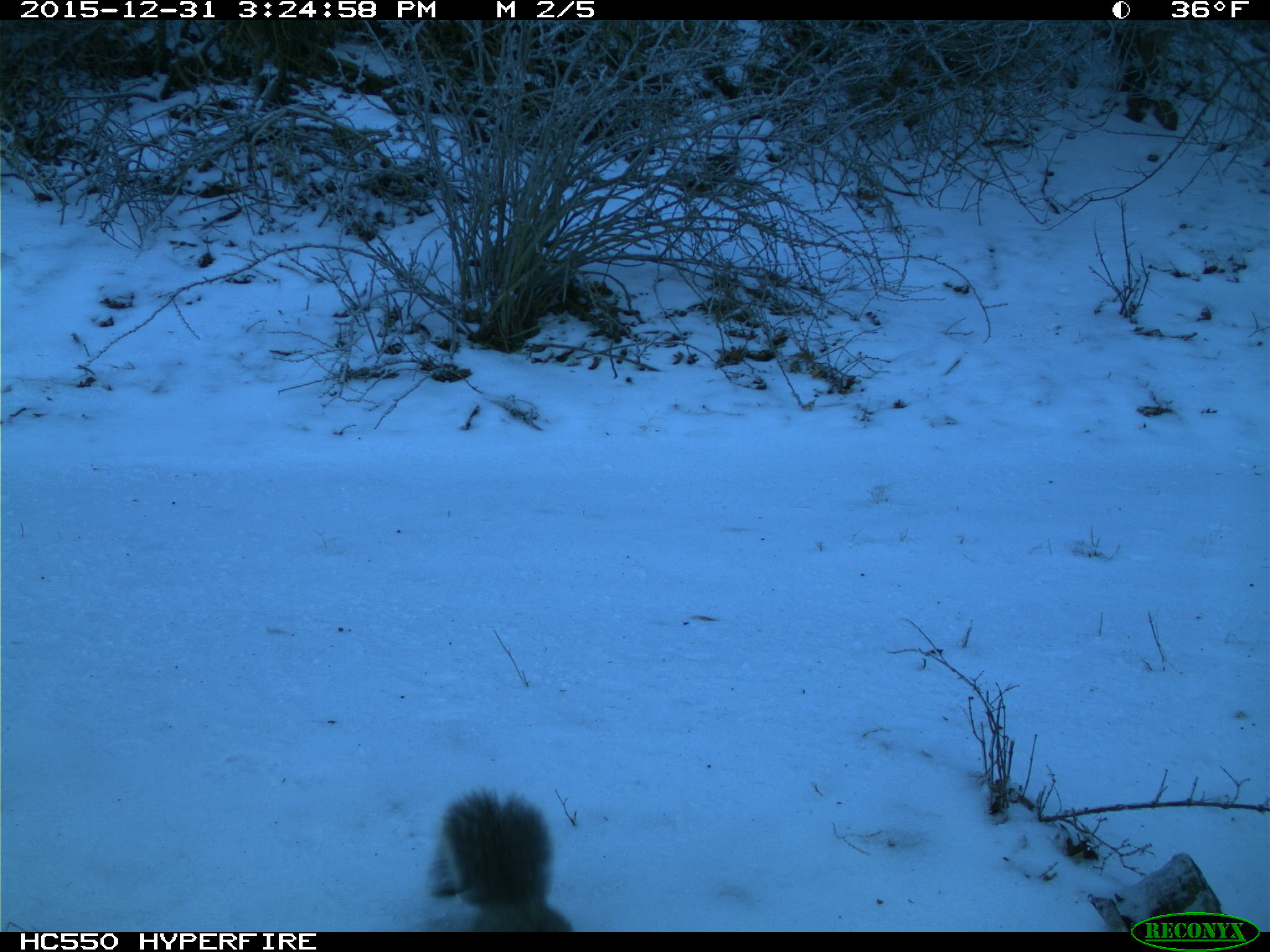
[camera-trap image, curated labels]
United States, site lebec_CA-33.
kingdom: Animalia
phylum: Chordata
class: Mammalia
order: Rodentia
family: Sciuridae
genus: Sciurus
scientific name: Sciurus carolinensis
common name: eastern gray squirrel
Sciurus carolinensis (eastern gray squirrel).